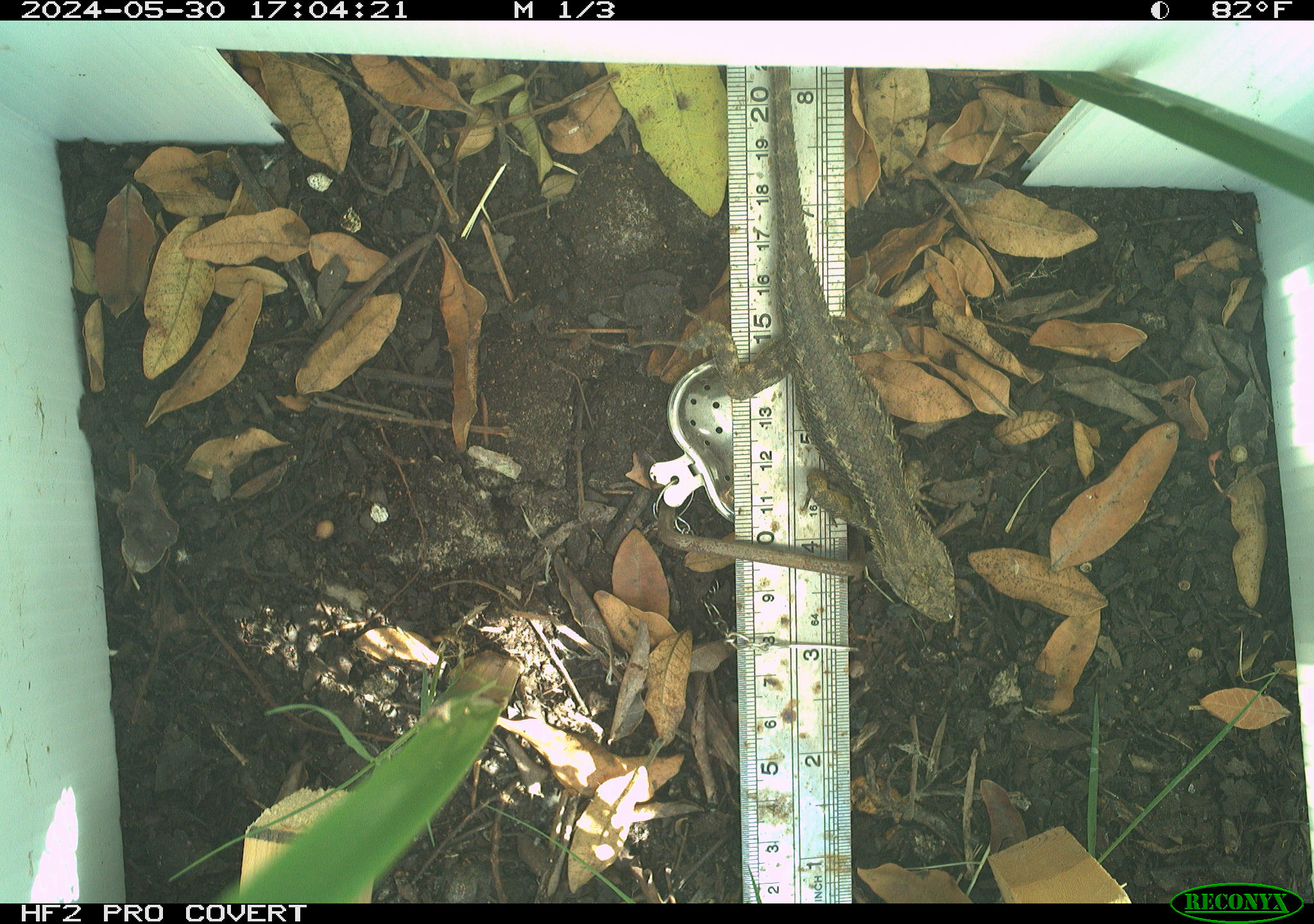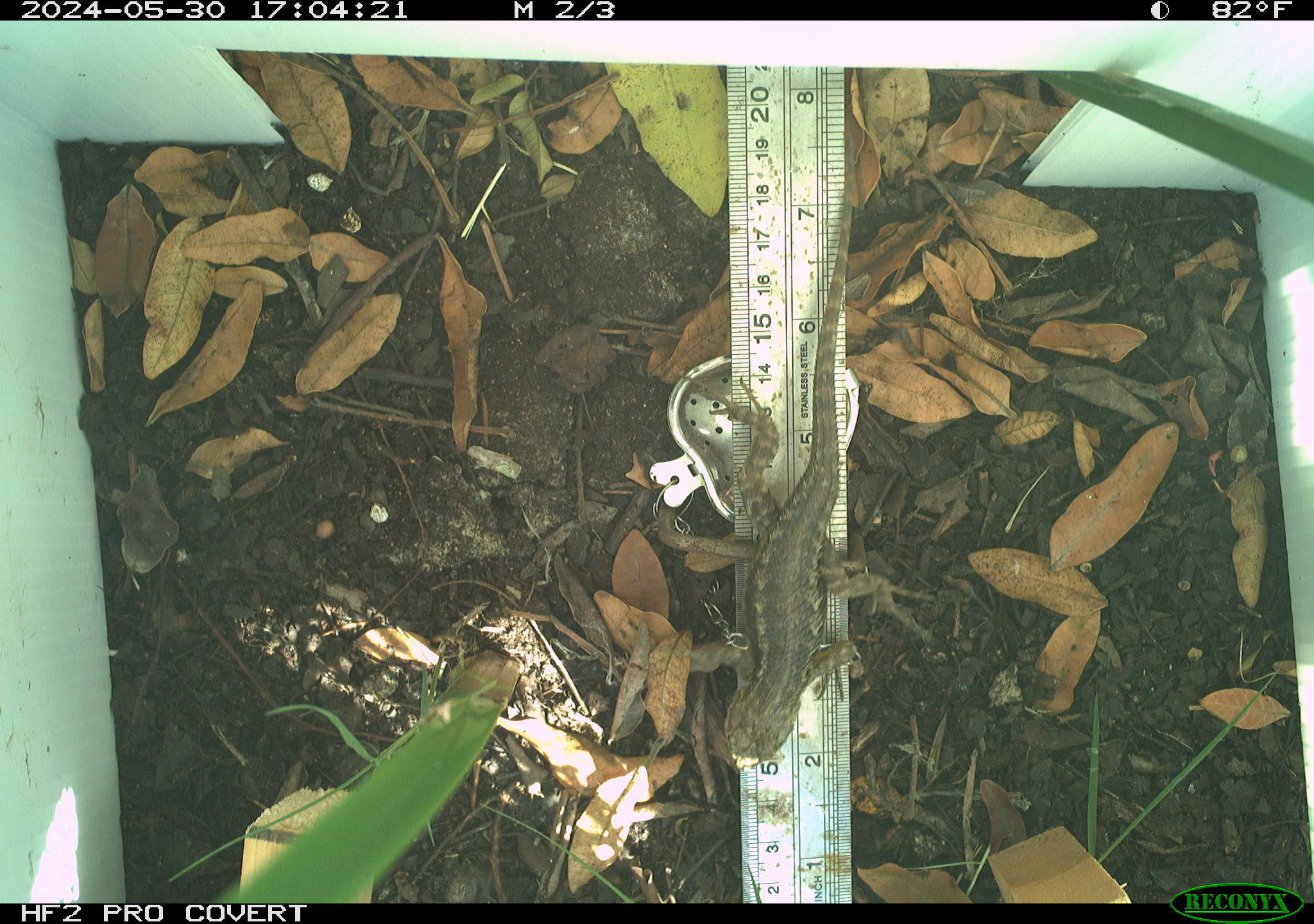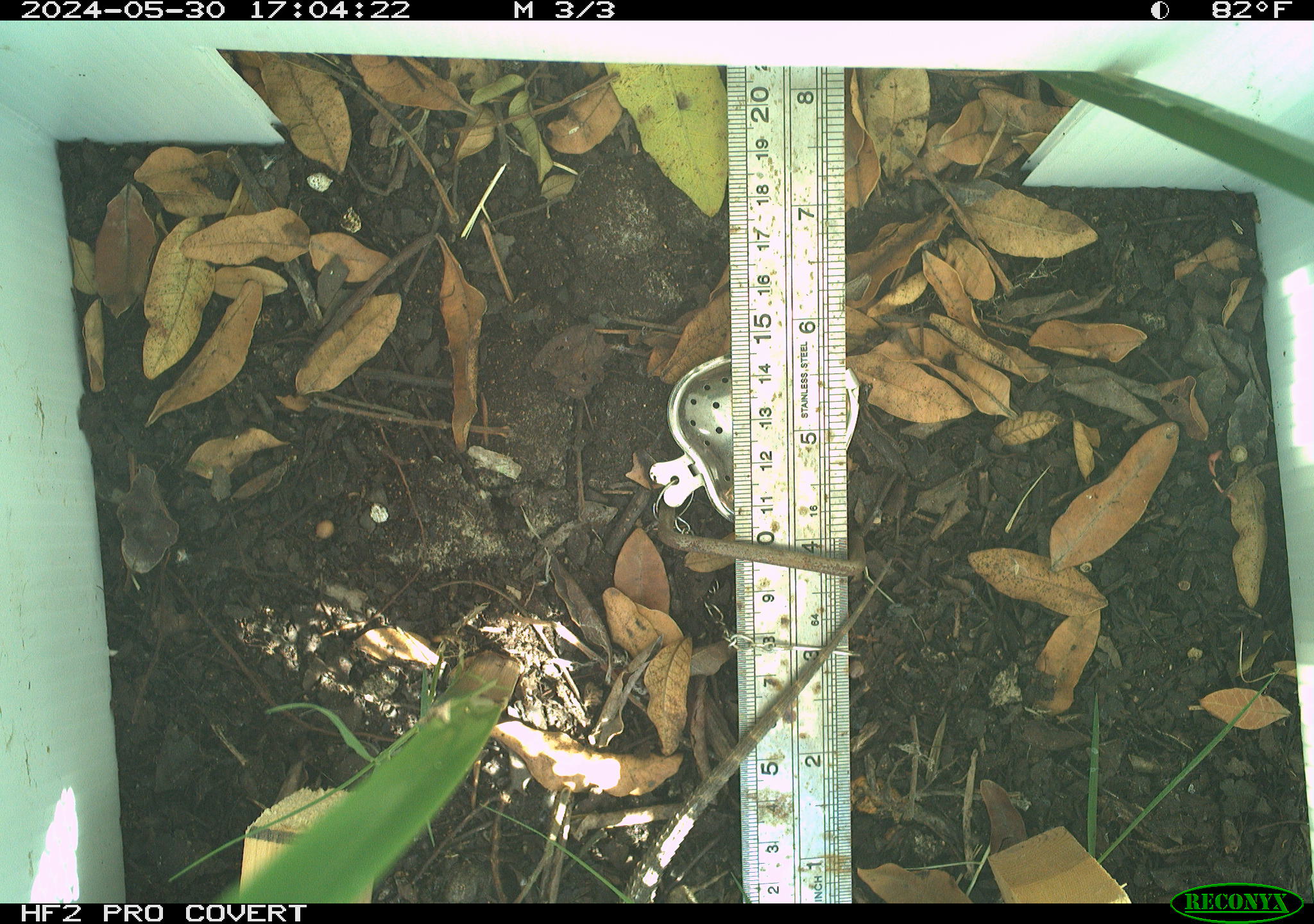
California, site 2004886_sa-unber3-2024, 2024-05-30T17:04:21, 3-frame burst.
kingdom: Animalia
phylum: Chordata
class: Reptilia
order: Squamata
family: Phrynosomatidae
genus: Sceloporus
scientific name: Sceloporus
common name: spiny lizards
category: sceloporus species